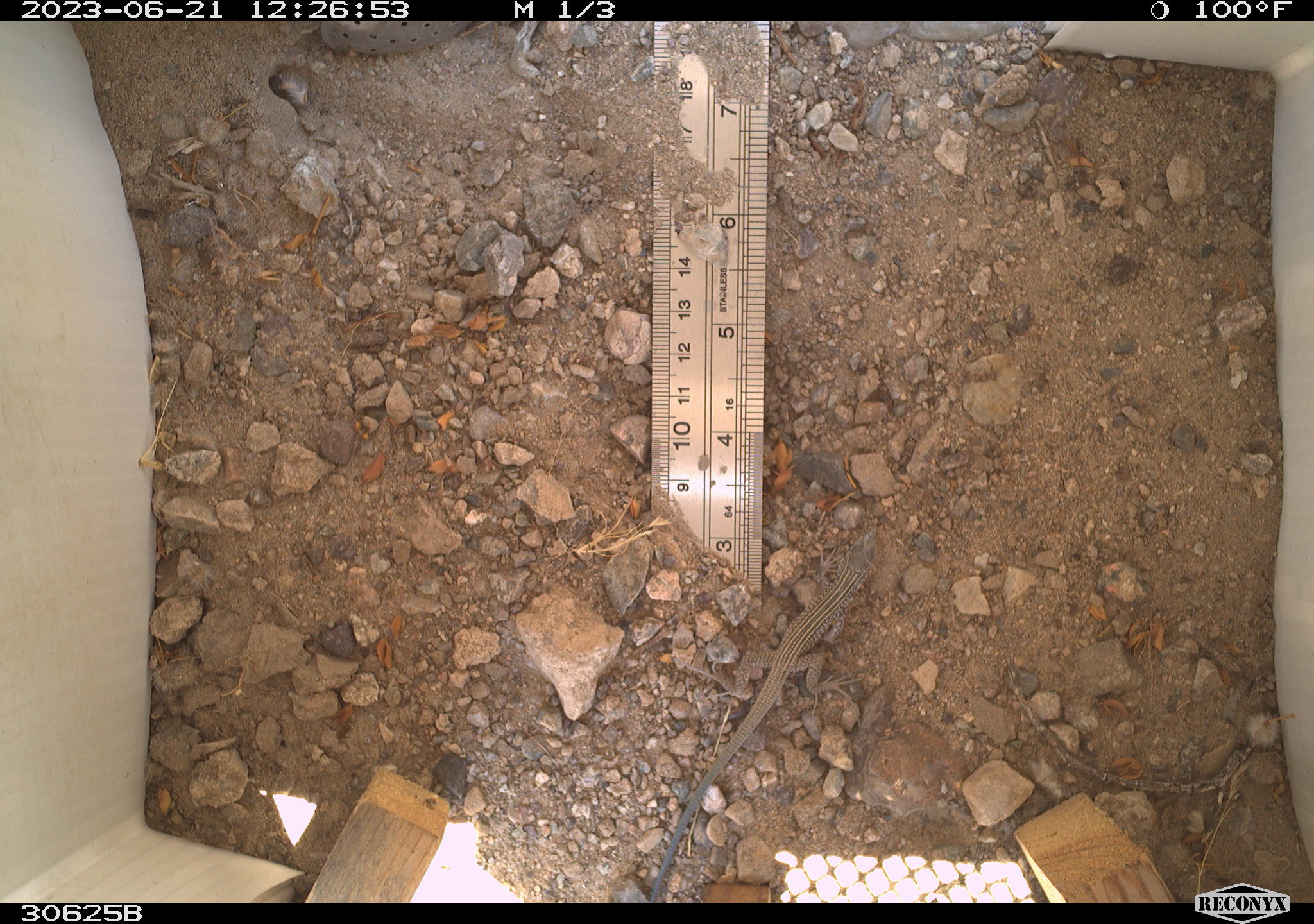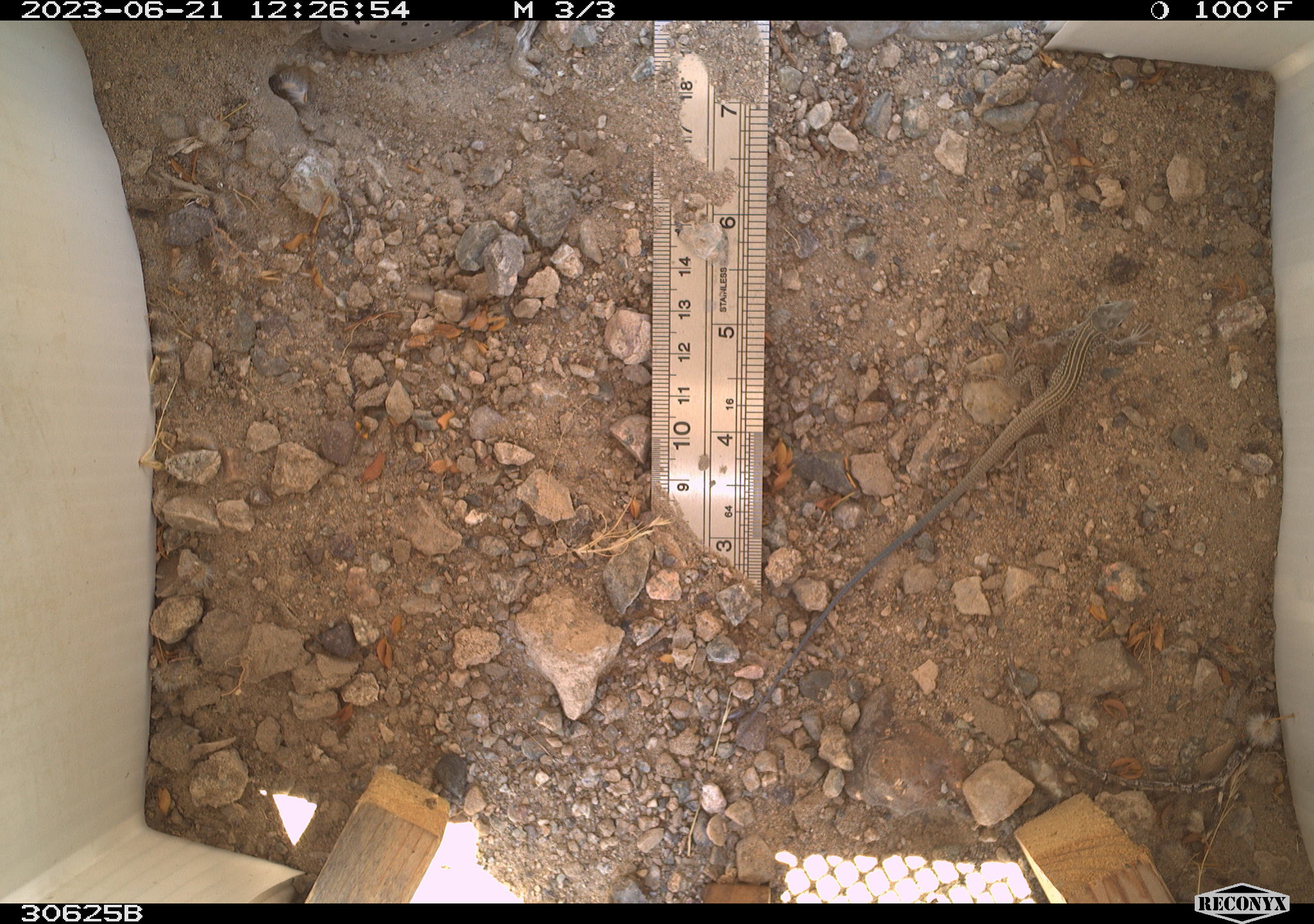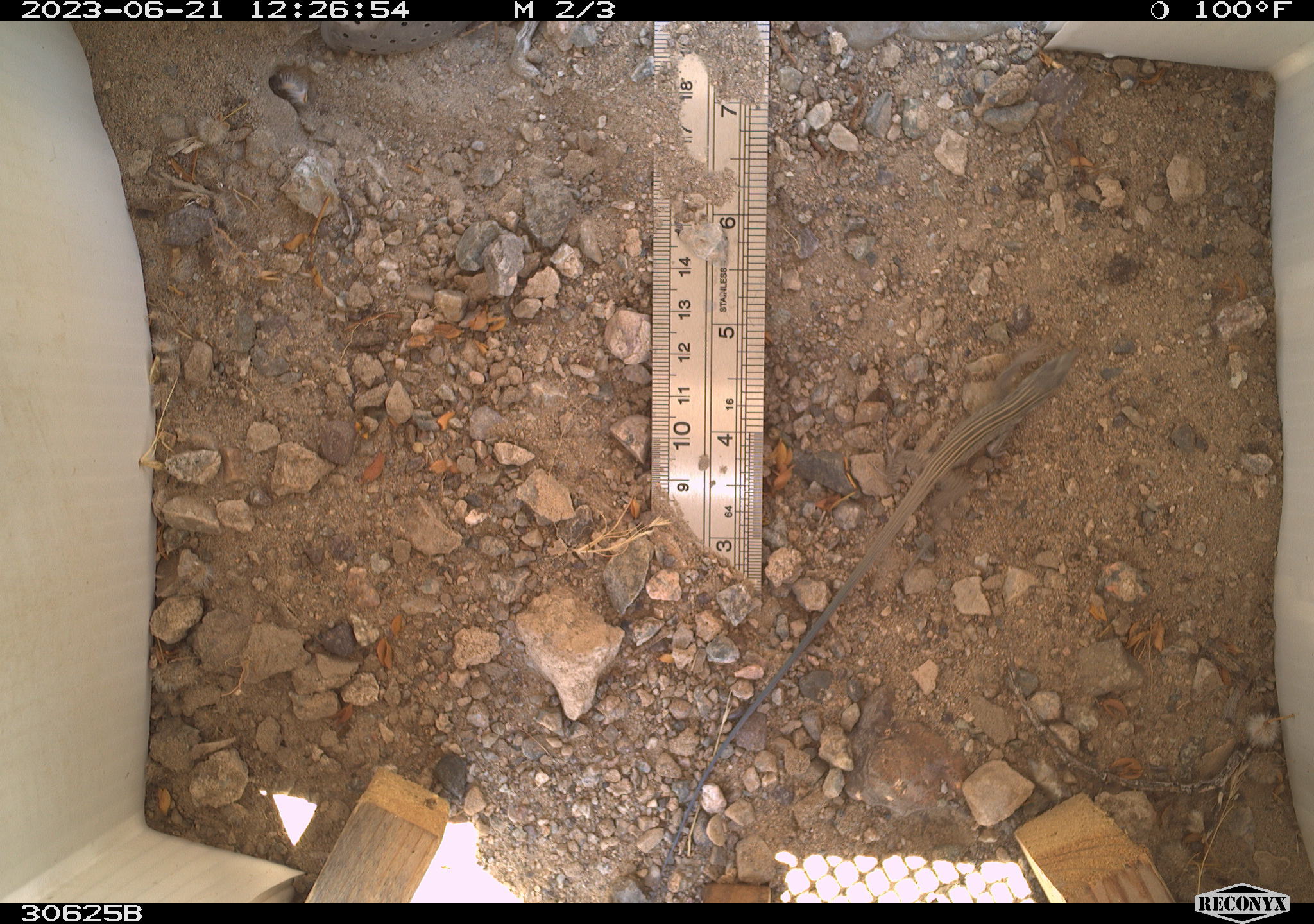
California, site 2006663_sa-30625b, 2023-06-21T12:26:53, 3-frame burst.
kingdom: Animalia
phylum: Chordata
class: Reptilia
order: Squamata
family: Teiidae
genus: Aspidoscelis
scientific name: Aspidoscelis tigris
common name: western whiptail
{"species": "western whiptail (Aspidoscelis tigris)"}